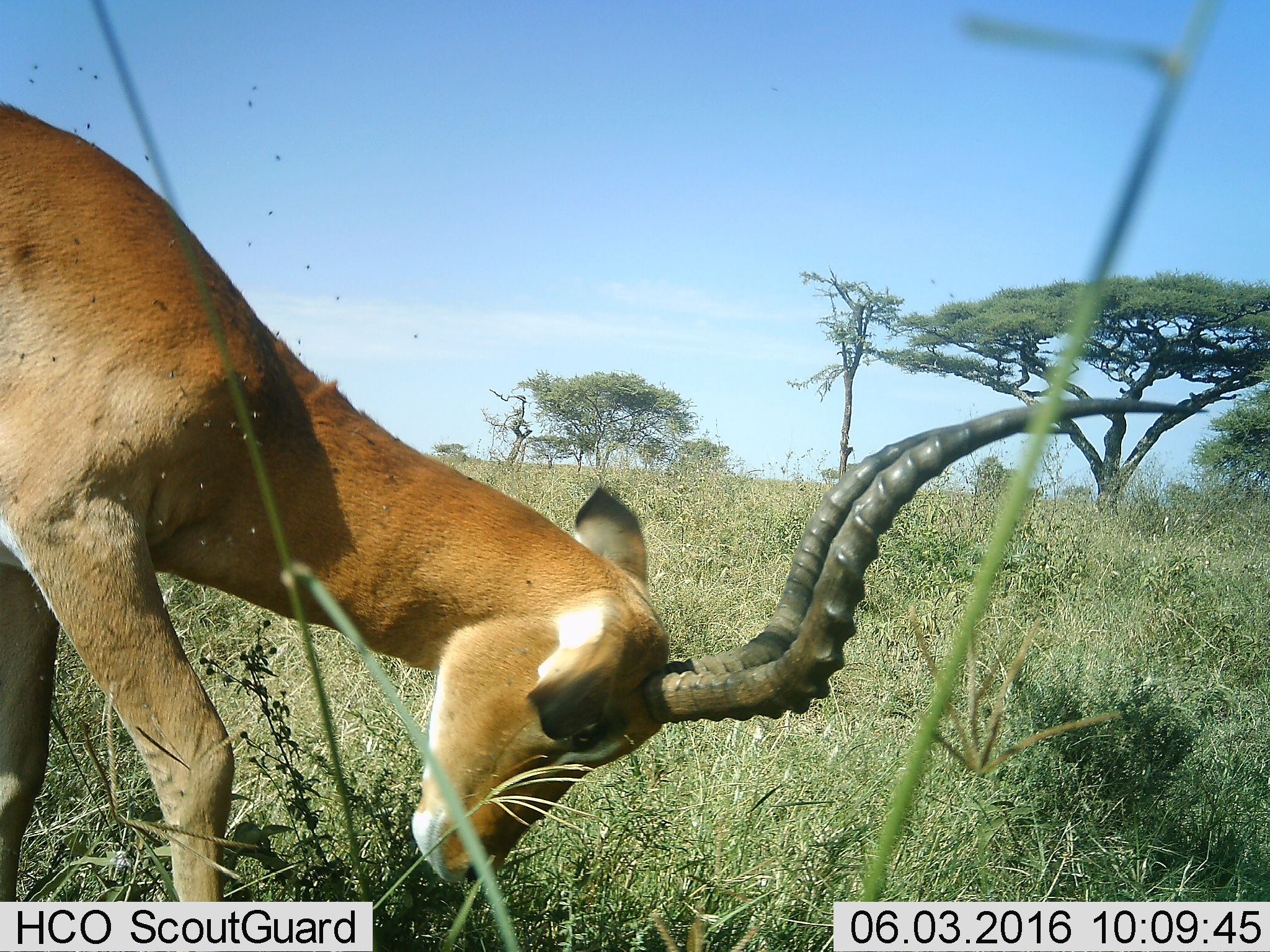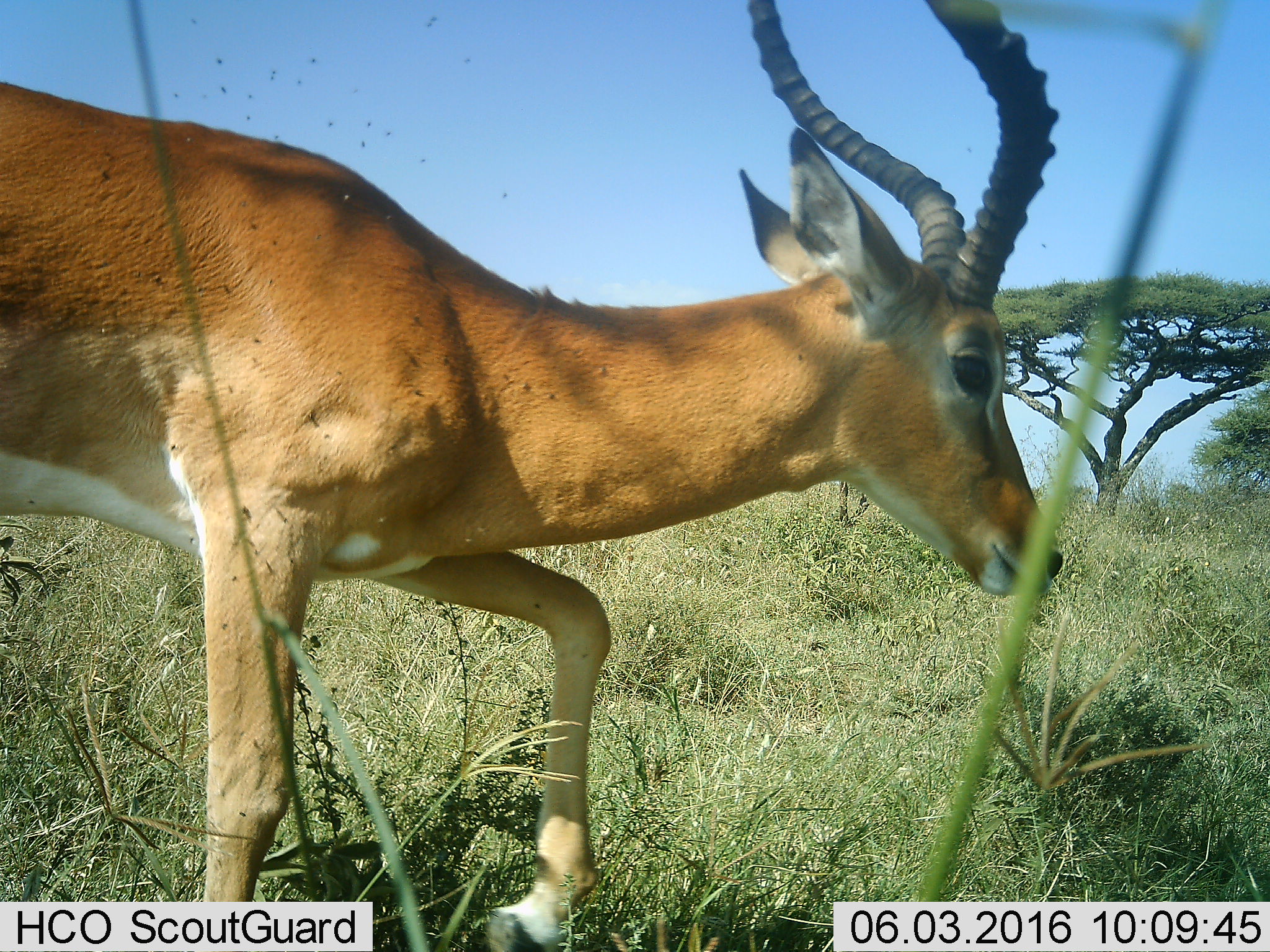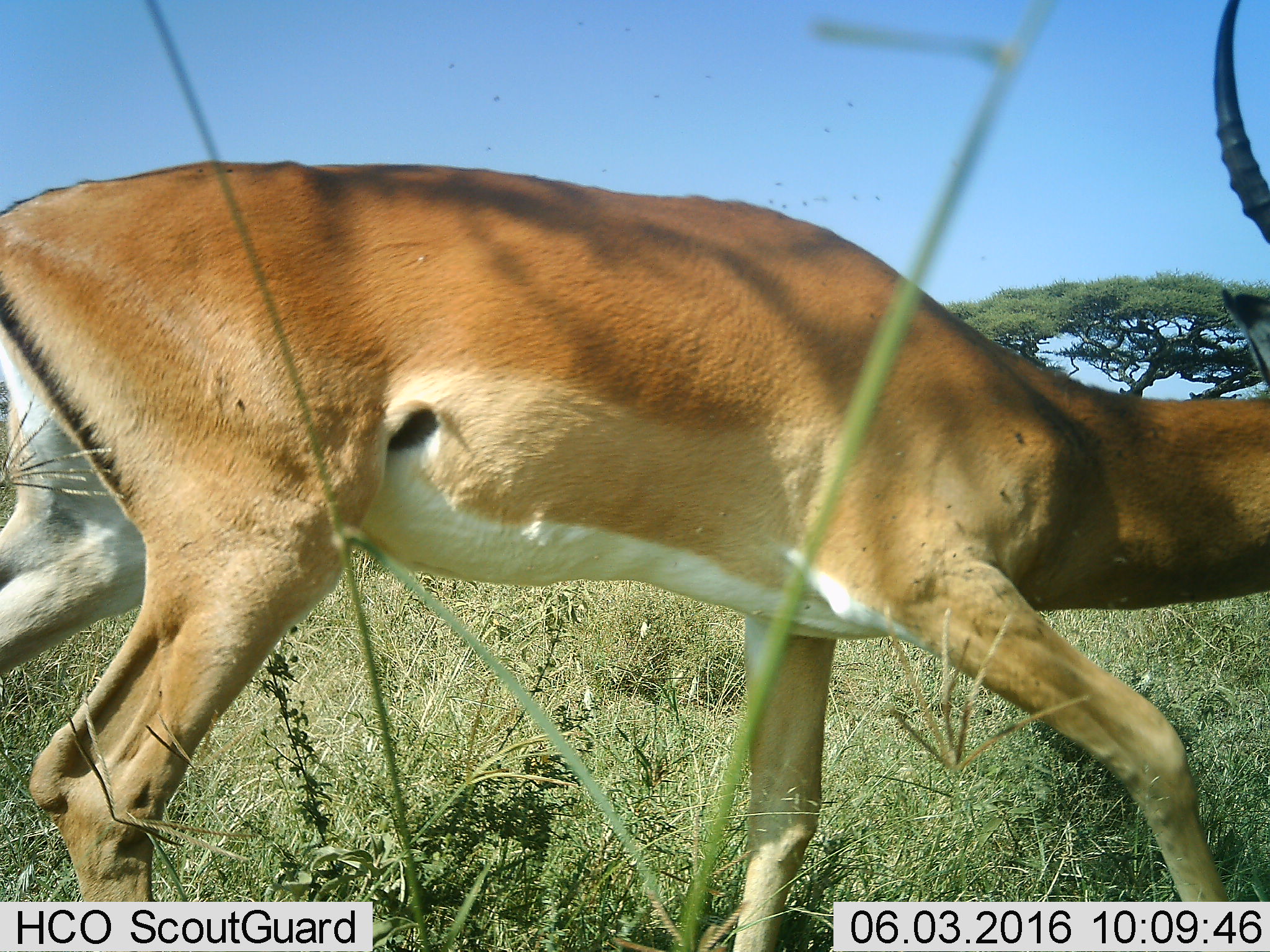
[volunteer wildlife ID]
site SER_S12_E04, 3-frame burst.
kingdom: Animalia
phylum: Chordata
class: Mammalia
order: Artiodactyla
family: Bovidae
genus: Aepyceros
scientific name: Aepyceros melampus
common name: impala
Impala (Aepyceros melampus), count 1. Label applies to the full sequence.